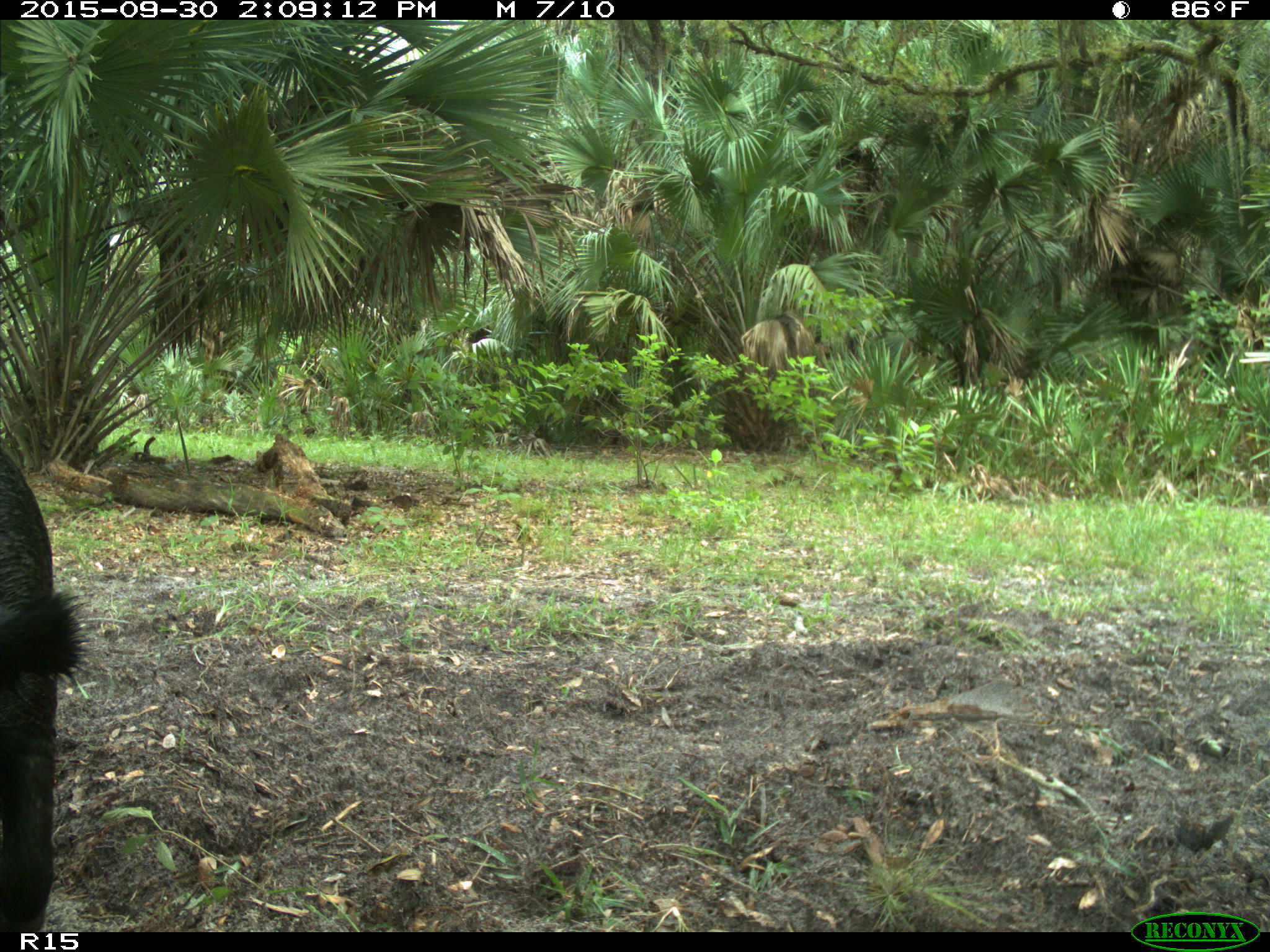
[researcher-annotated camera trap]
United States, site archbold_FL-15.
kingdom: Animalia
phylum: Chordata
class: Mammalia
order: Artiodactyla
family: Suidae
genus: Sus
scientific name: Sus scrofa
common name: wild boar